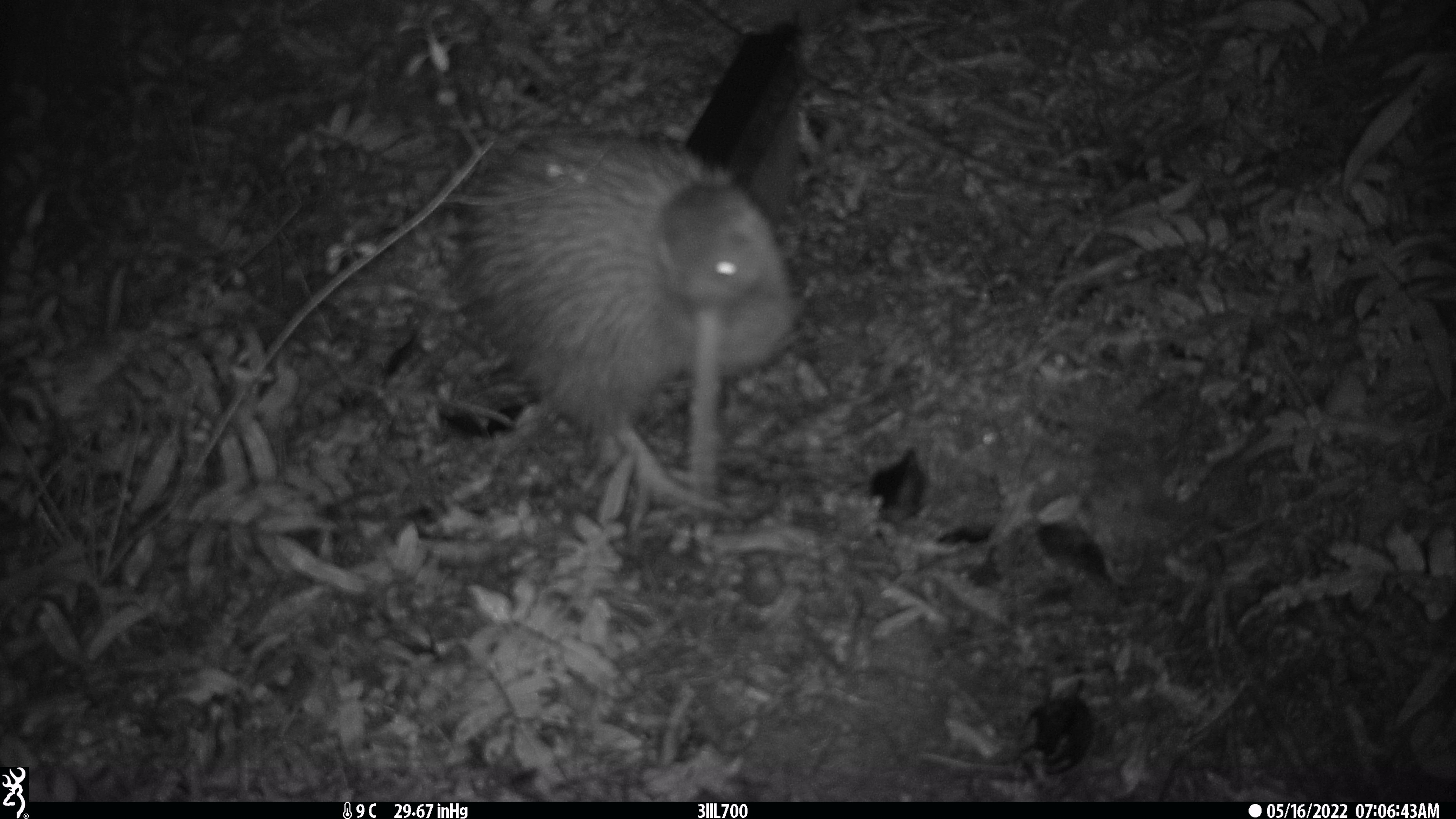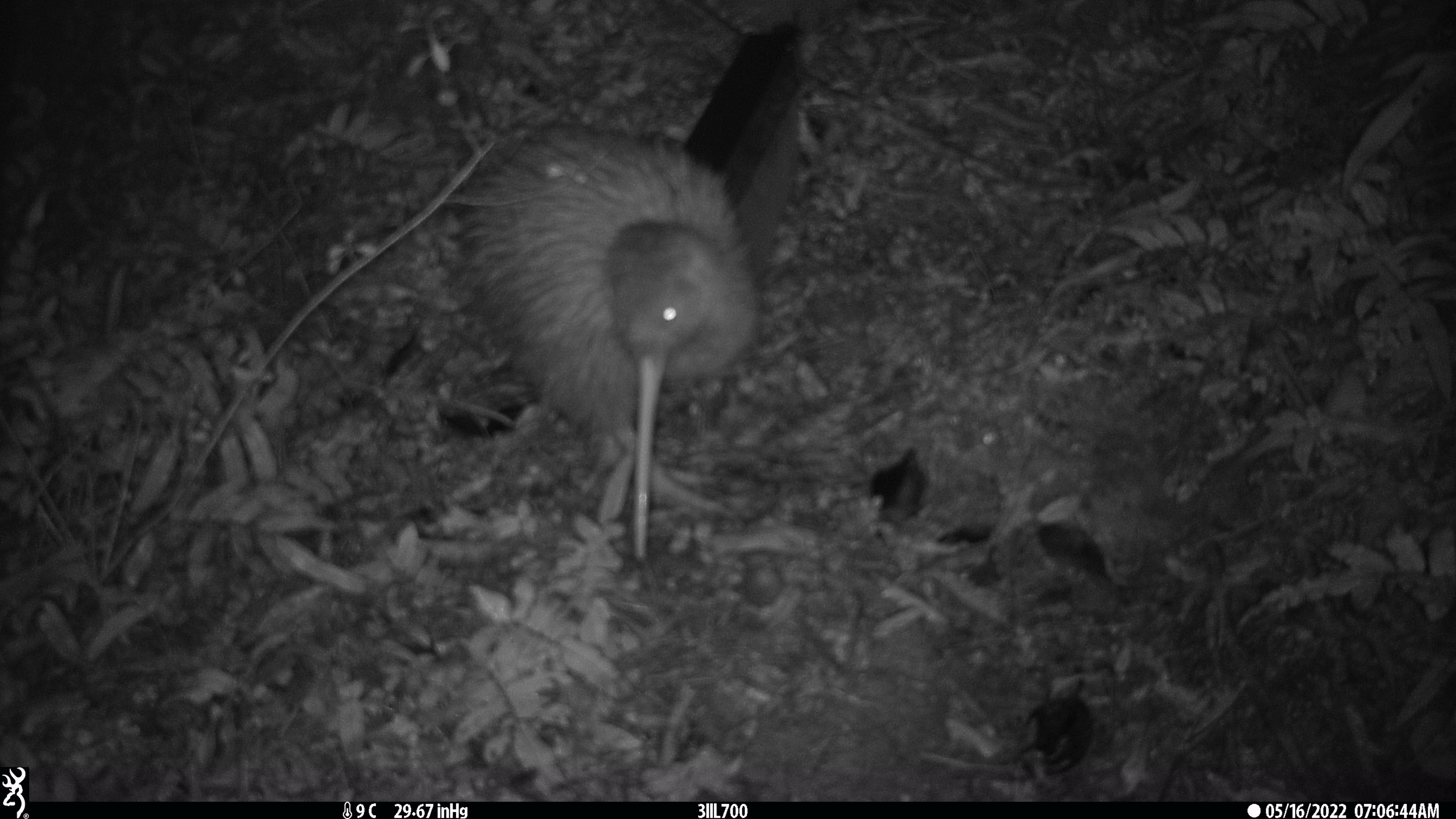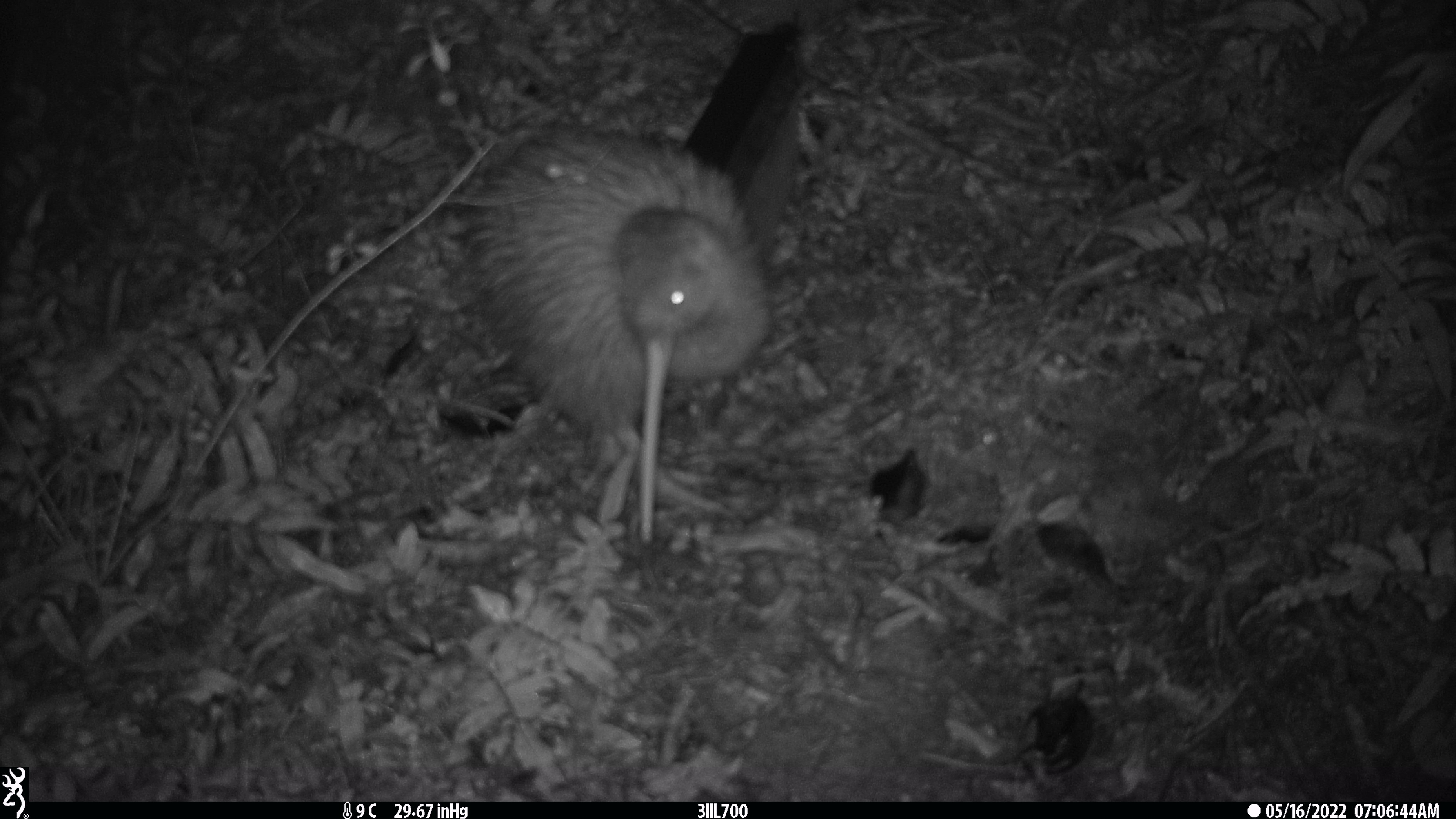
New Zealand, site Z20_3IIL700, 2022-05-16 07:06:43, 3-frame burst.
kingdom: Animalia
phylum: Chordata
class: Aves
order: Apterygiformes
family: Apterygidae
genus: Apteryx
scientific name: Apteryx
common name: kiwi